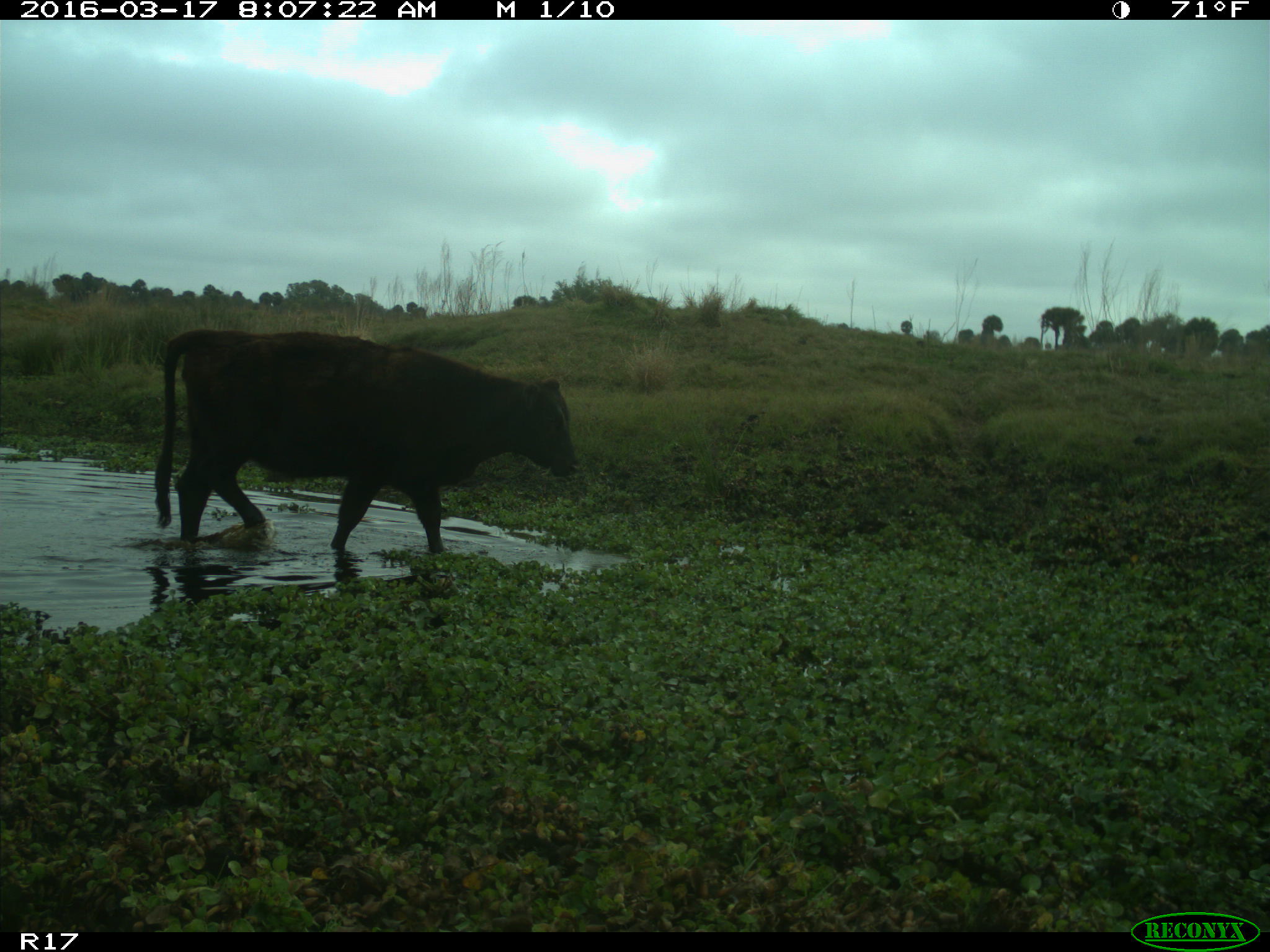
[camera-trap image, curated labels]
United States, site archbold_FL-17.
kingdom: Animalia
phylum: Chordata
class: Mammalia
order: Artiodactyla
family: Bovidae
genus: Bos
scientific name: Bos taurus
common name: domestic cow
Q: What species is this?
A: Bos taurus (domestic cow).